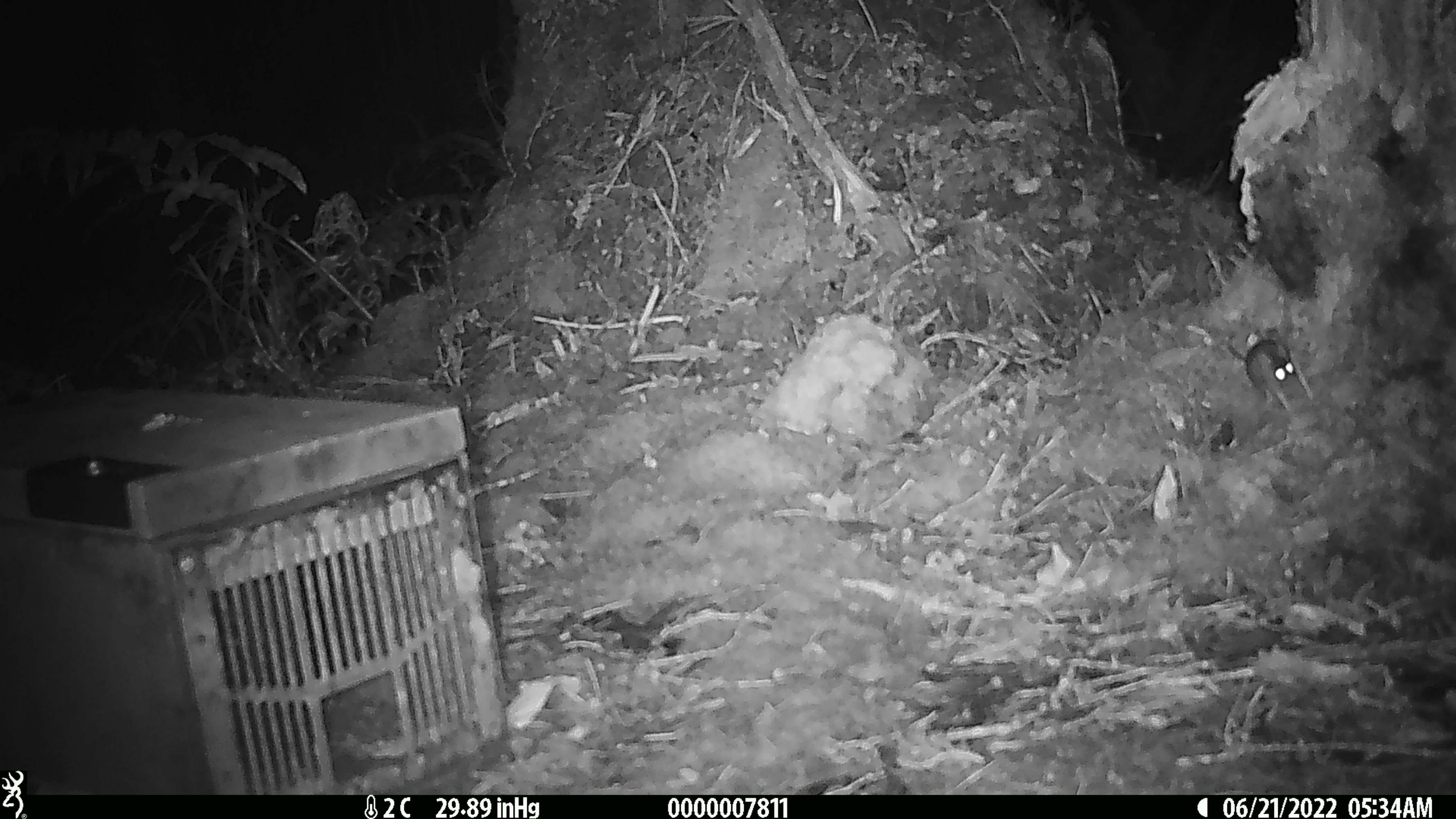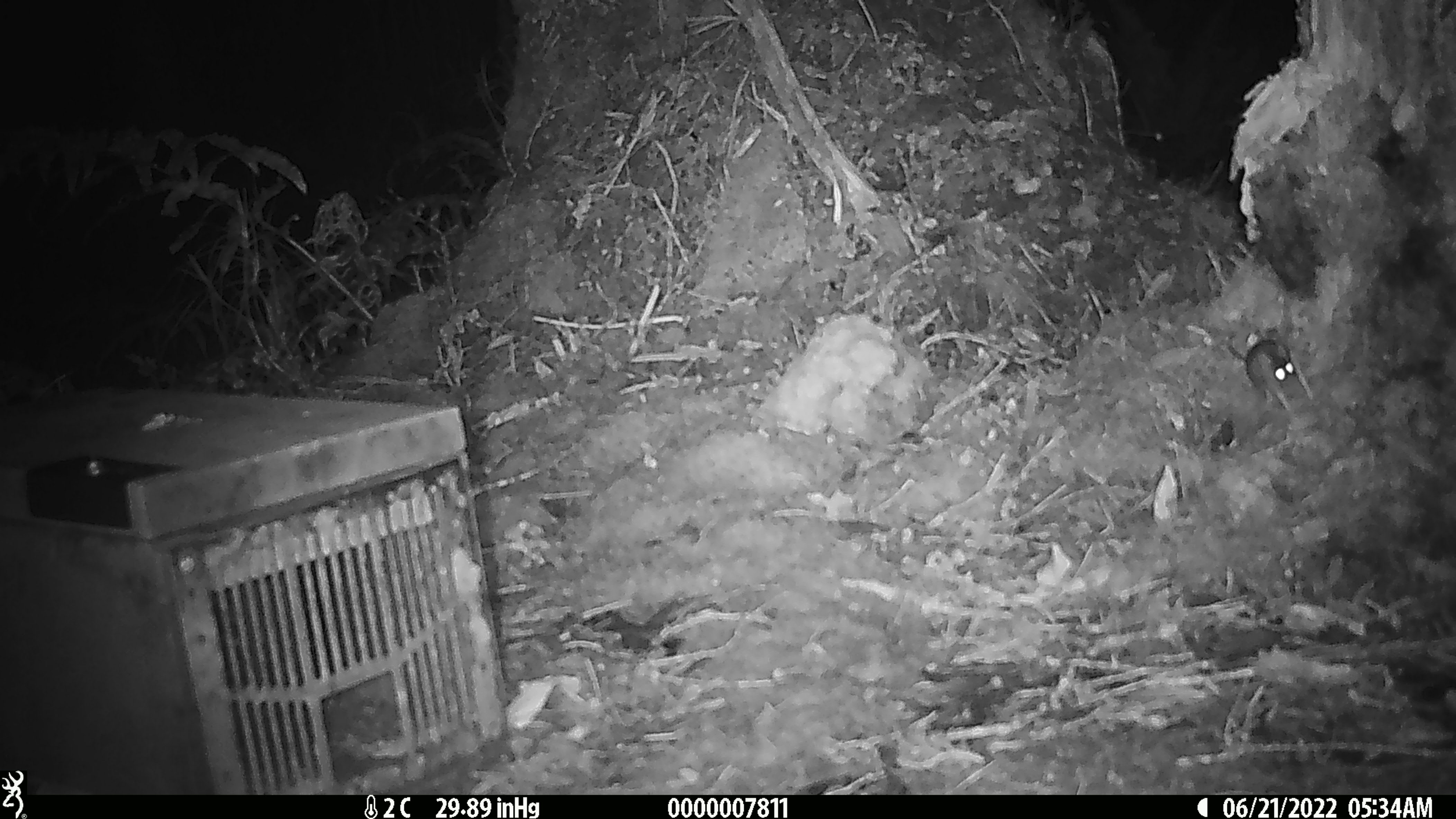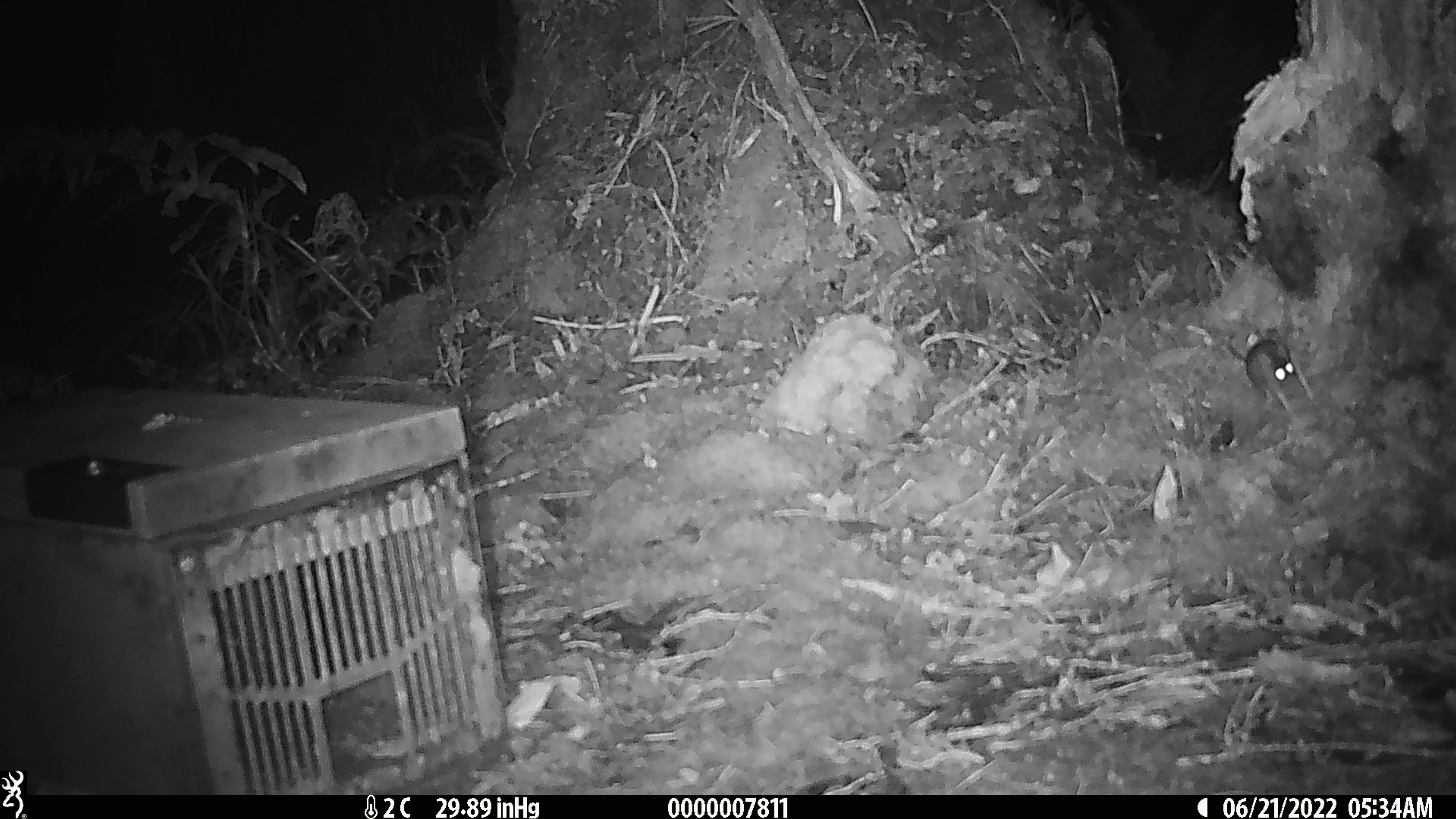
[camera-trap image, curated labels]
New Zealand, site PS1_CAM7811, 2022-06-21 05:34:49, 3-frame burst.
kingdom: Animalia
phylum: Chordata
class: Mammalia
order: Rodentia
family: Muridae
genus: Mus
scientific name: Mus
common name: mouse